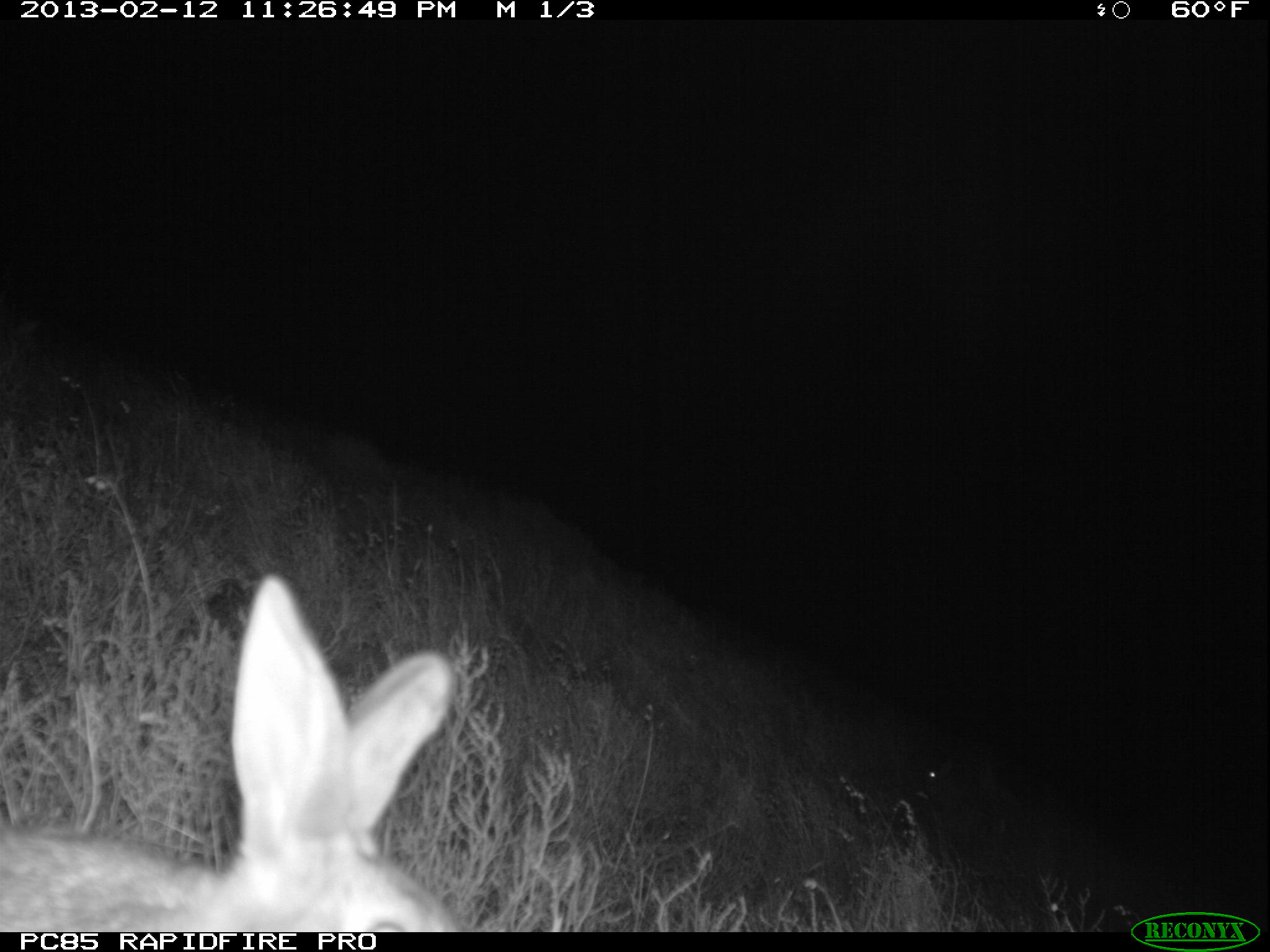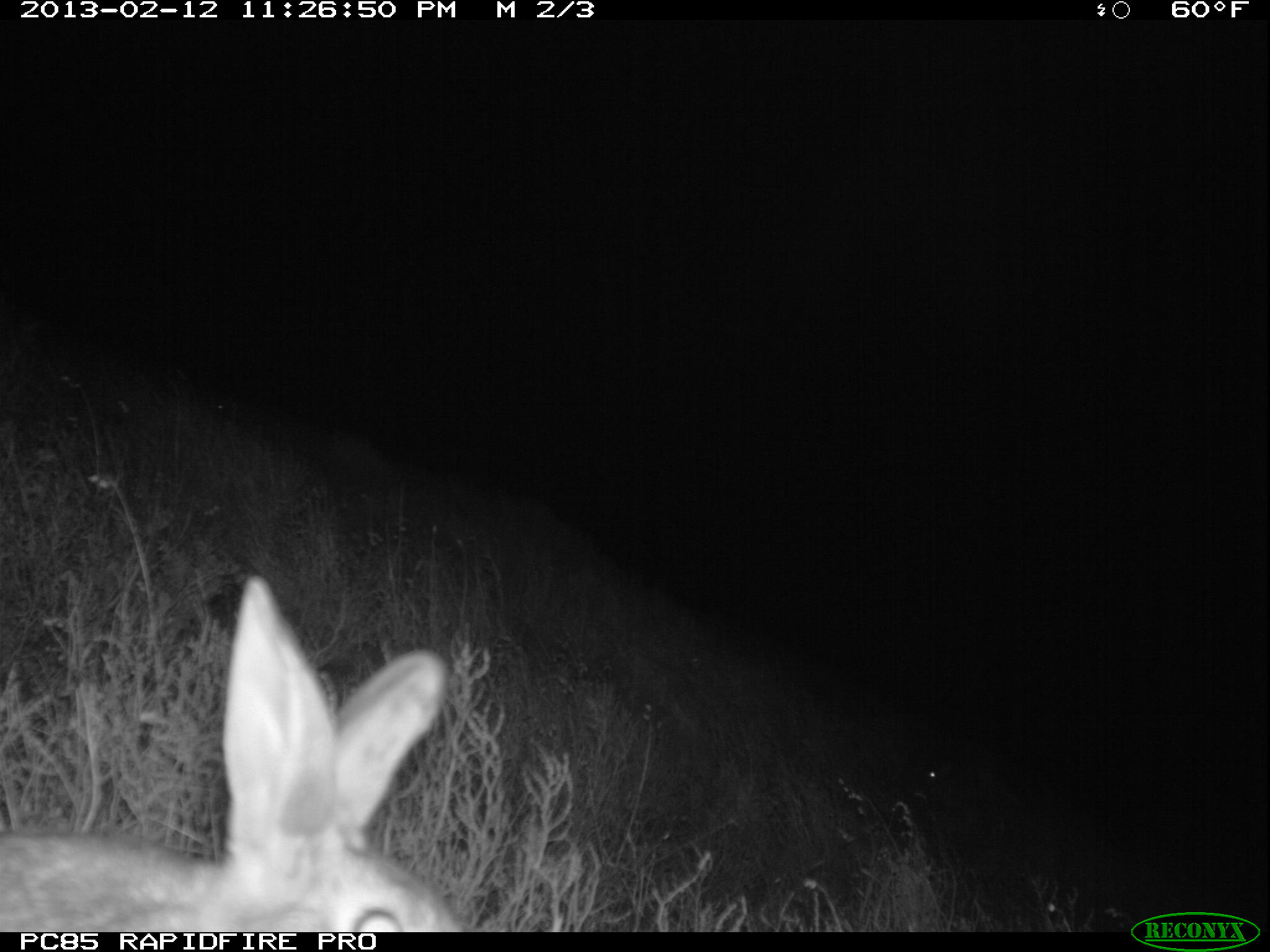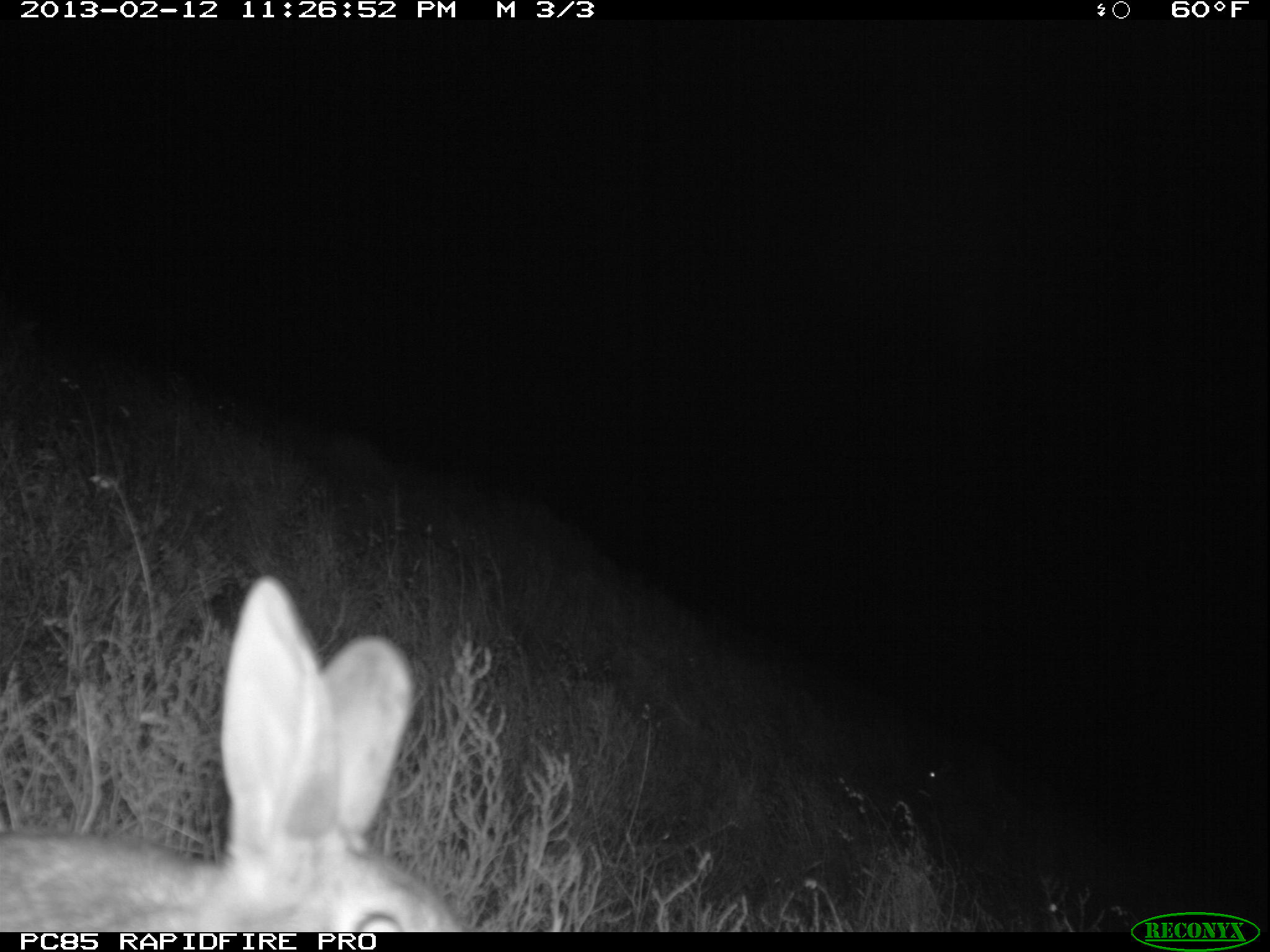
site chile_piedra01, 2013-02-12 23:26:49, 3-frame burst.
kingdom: Animalia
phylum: Chordata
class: Mammalia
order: Lagomorpha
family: Leporidae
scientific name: Leporidae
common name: rabbits and hares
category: rabbit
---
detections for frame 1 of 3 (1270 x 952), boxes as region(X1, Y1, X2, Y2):
rabbit: region(0, 583, 466, 933)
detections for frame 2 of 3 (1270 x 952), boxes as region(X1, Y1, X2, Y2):
rabbit: region(0, 586, 469, 934)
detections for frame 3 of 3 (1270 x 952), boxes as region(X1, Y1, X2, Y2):
rabbit: region(0, 581, 471, 934)